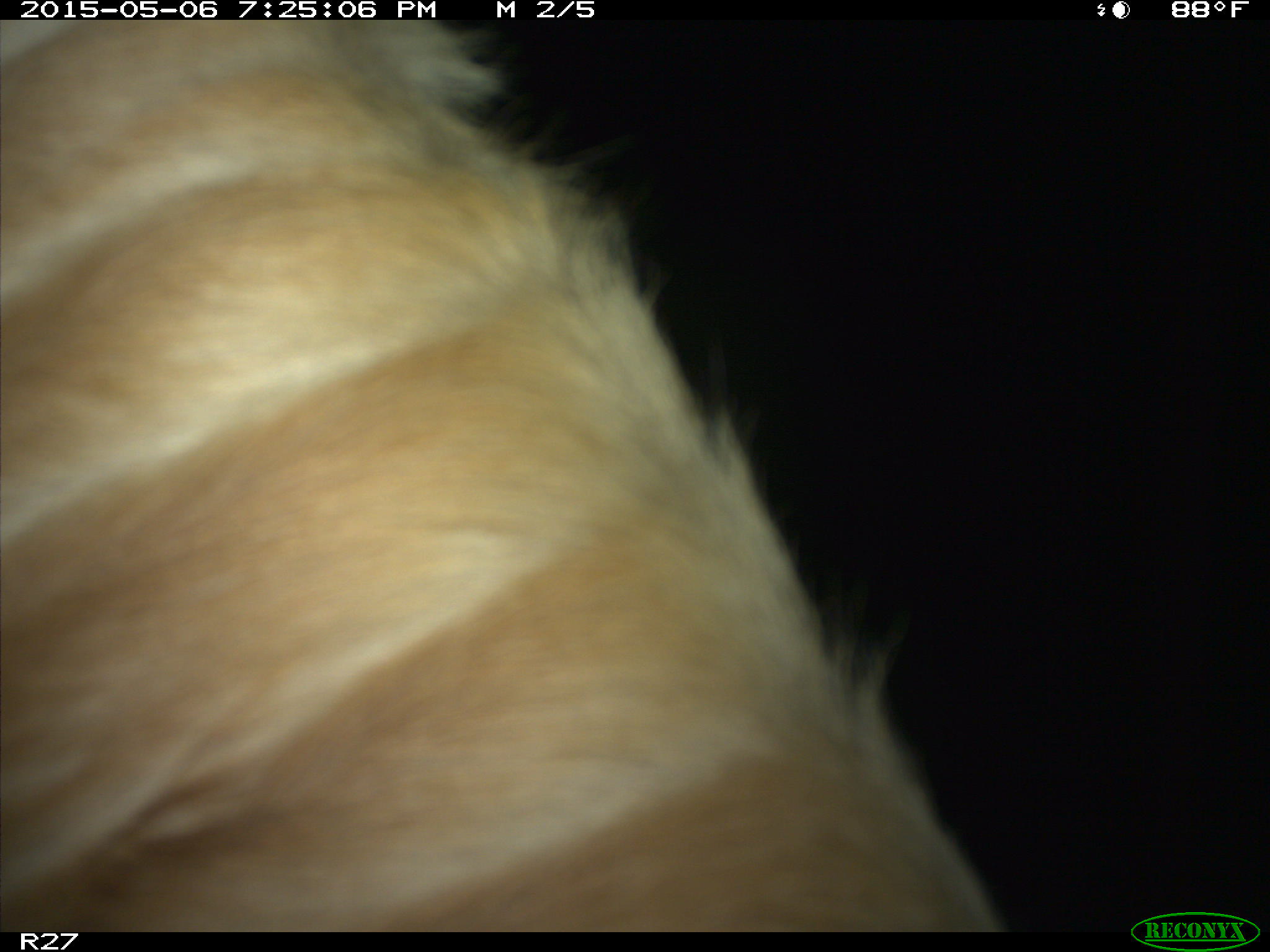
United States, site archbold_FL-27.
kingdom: Animalia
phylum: Chordata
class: Mammalia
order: Artiodactyla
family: Bovidae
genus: Bos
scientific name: Bos taurus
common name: domestic cow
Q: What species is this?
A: Bos taurus (domestic cow).